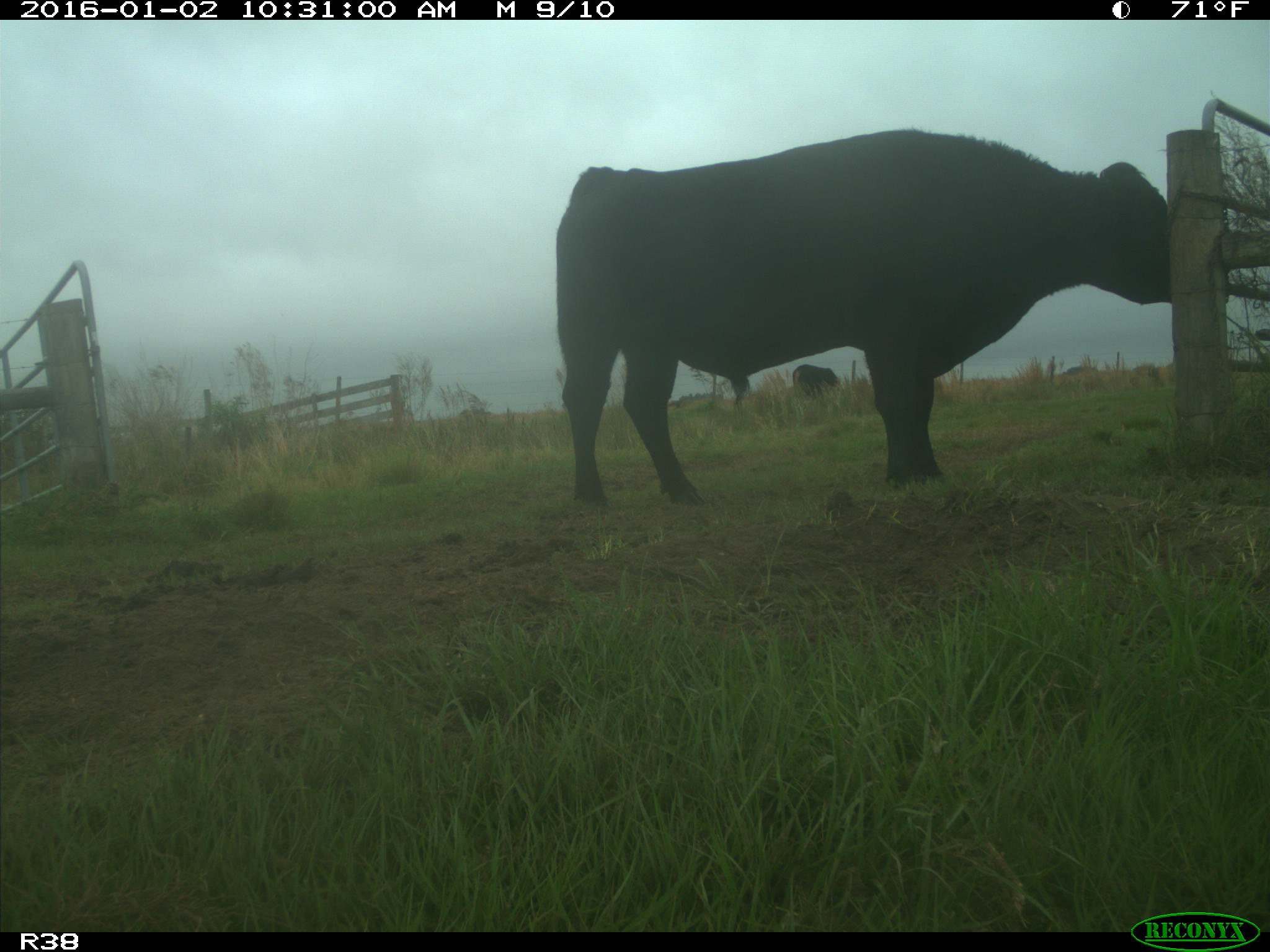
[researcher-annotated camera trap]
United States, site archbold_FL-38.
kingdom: Animalia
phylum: Chordata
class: Mammalia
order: Artiodactyla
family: Bovidae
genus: Bos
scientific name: Bos taurus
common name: domestic cow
Bos taurus (domestic cow).